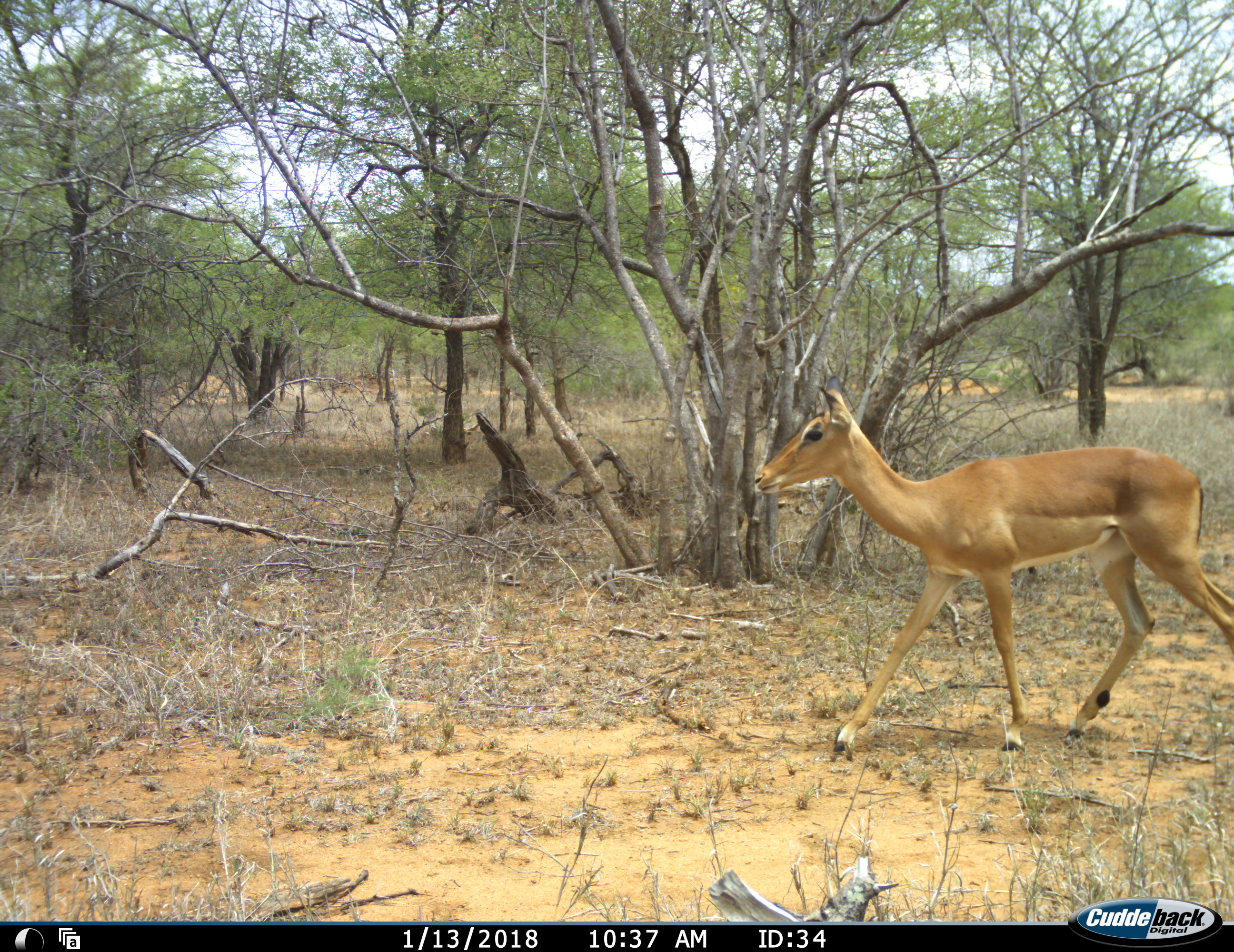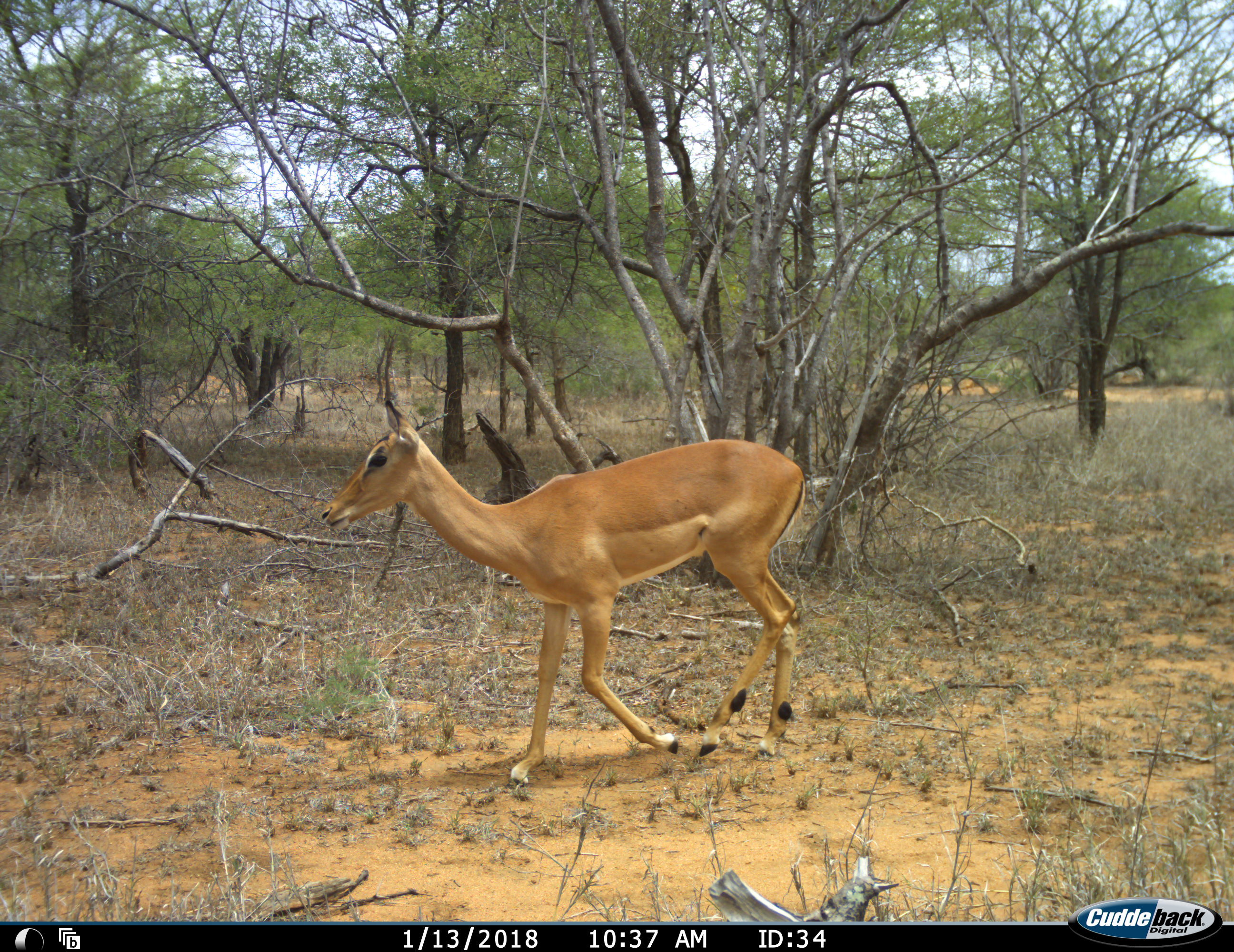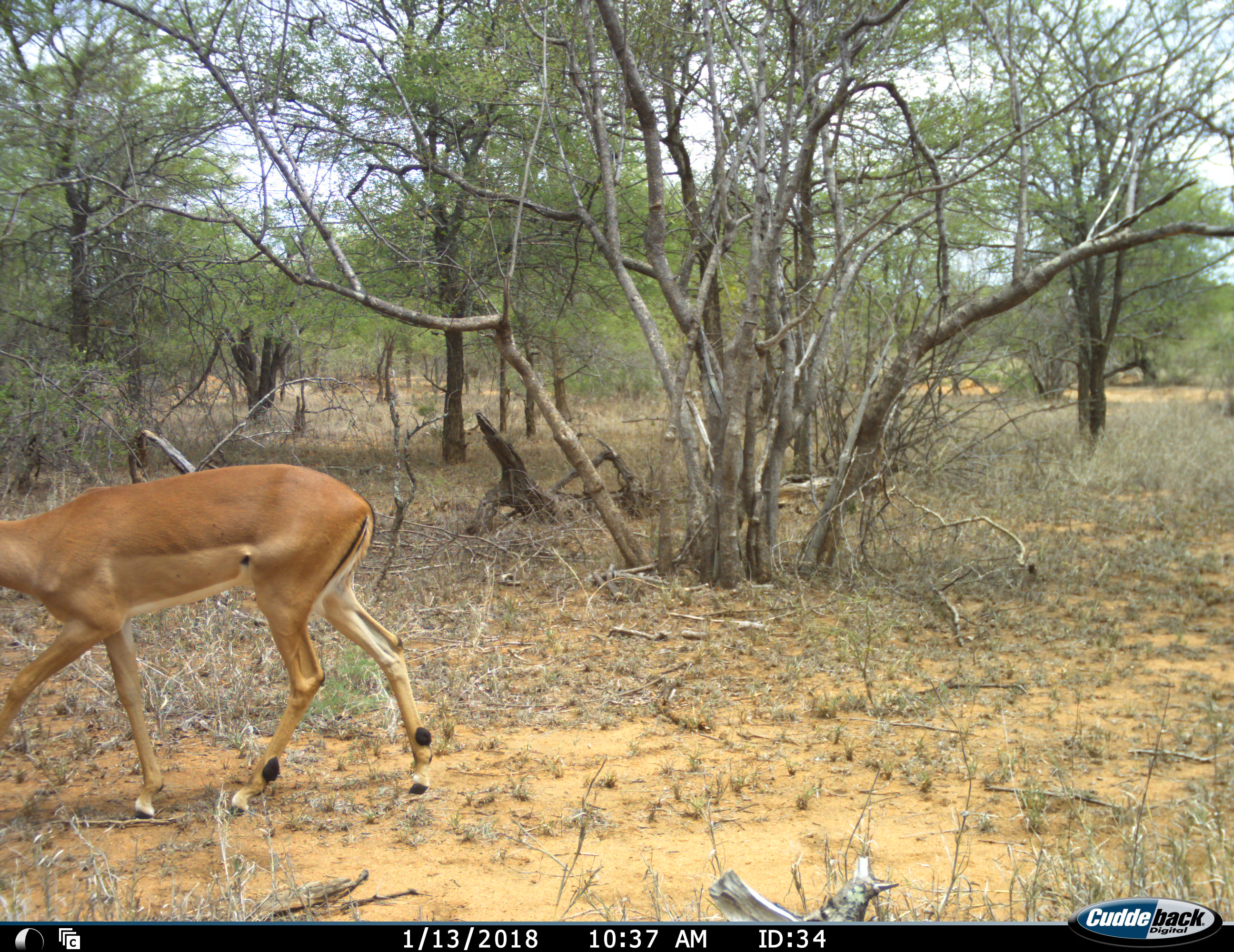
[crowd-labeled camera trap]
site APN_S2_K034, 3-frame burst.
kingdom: Animalia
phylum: Chordata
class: Mammalia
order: Artiodactyla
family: Bovidae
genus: Aepyceros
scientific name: Aepyceros melampus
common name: impala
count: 1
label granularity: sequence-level